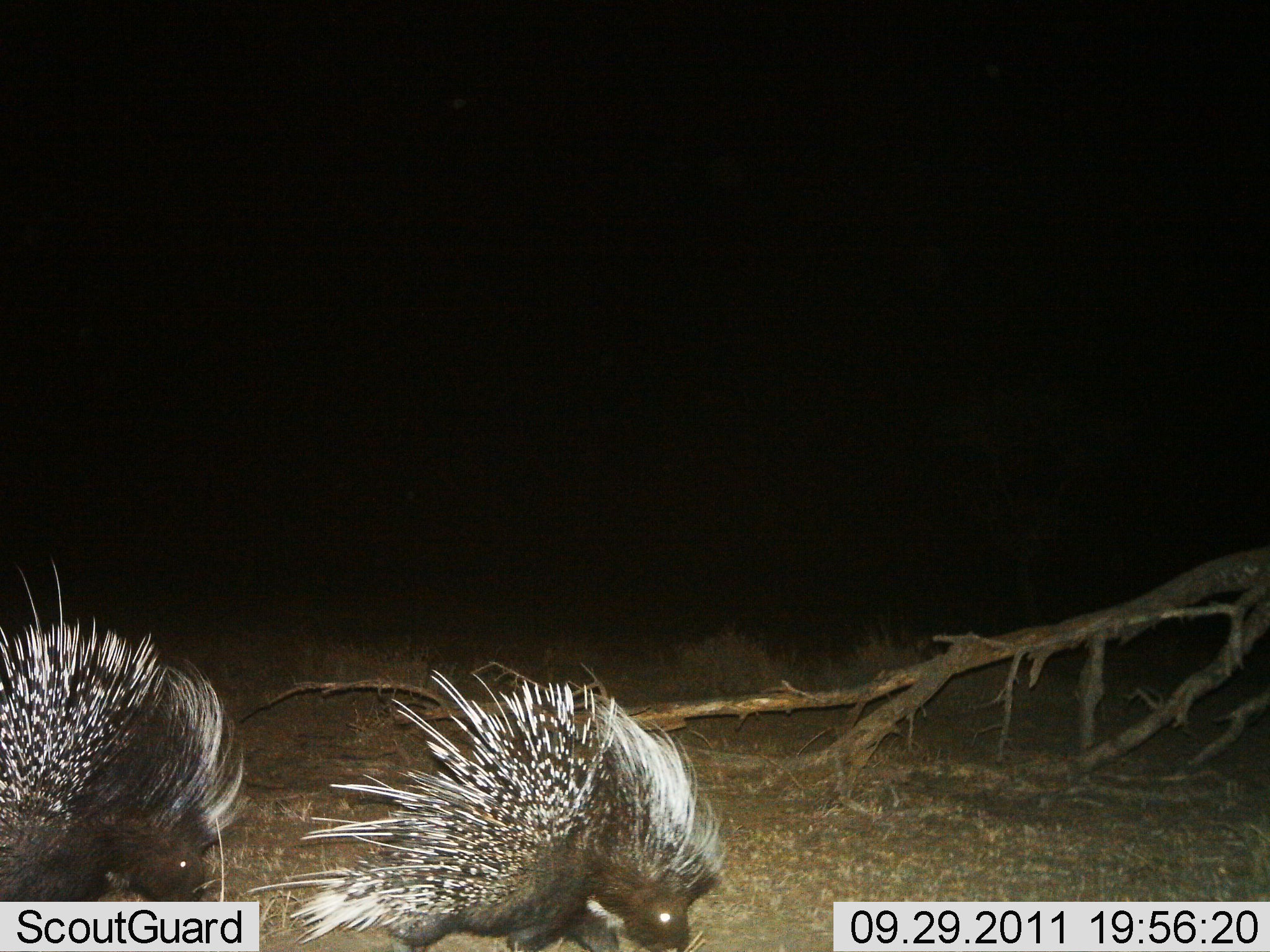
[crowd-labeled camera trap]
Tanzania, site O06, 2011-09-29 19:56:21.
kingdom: Animalia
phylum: Chordata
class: Mammalia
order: Rodentia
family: Hystricidae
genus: Hystrix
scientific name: Hystrix cristata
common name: crested porcupine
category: porcupine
Porcupine (crested porcupine) (Hystrix cristata), count 2. Behavior (volunteer vote fractions): standing 46%, resting 0%, moving 69%, interacting 0%. Young present (vote fraction): 0%. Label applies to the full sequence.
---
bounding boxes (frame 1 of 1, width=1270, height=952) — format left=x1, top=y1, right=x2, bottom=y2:
animal: left=248, top=671, right=730, bottom=952; left=0, top=558, right=245, bottom=901